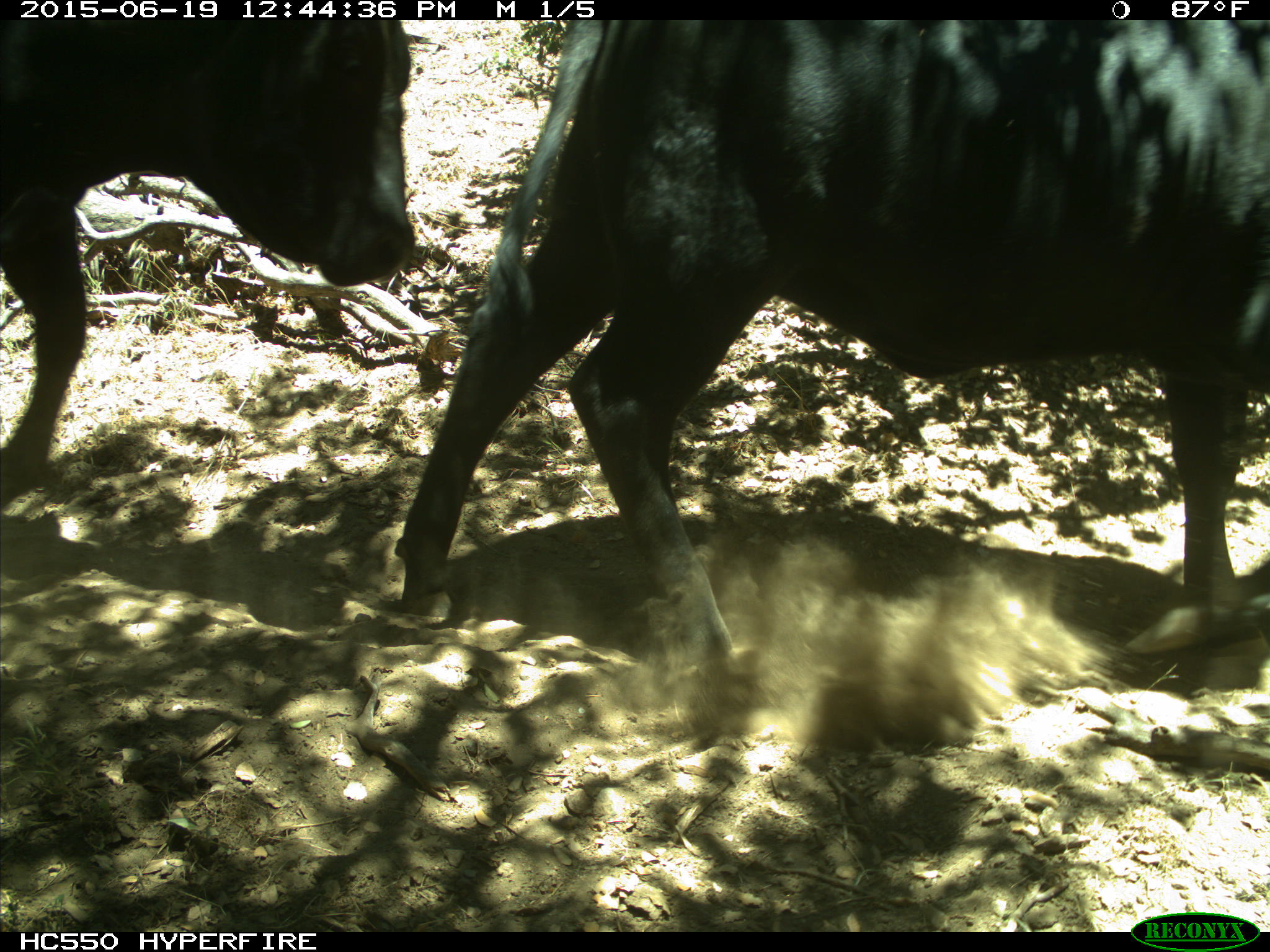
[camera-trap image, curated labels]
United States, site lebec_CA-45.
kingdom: Animalia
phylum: Chordata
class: Mammalia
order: Artiodactyla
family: Bovidae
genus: Bos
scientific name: Bos taurus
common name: domestic cow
Bos taurus (domestic cow).